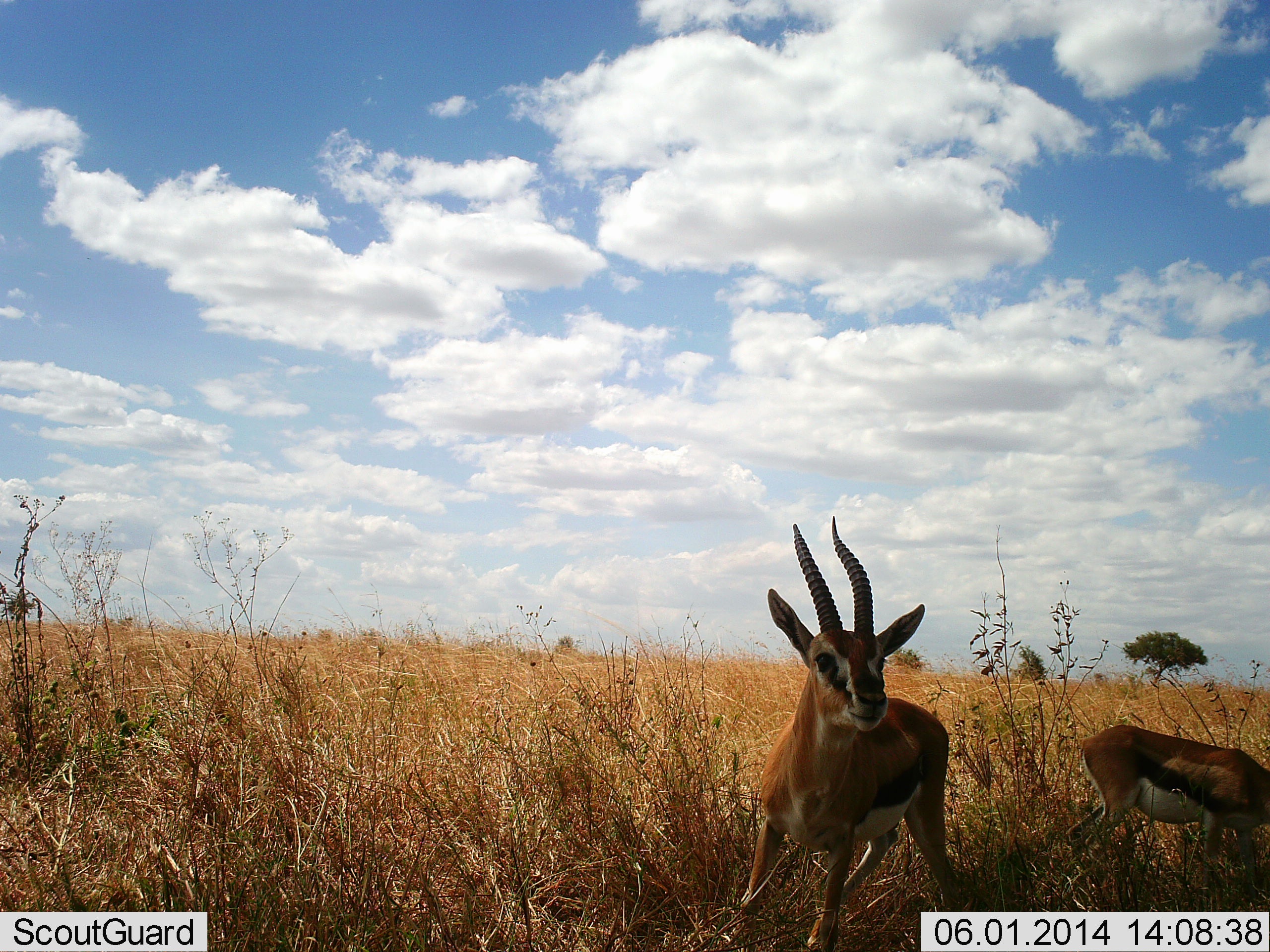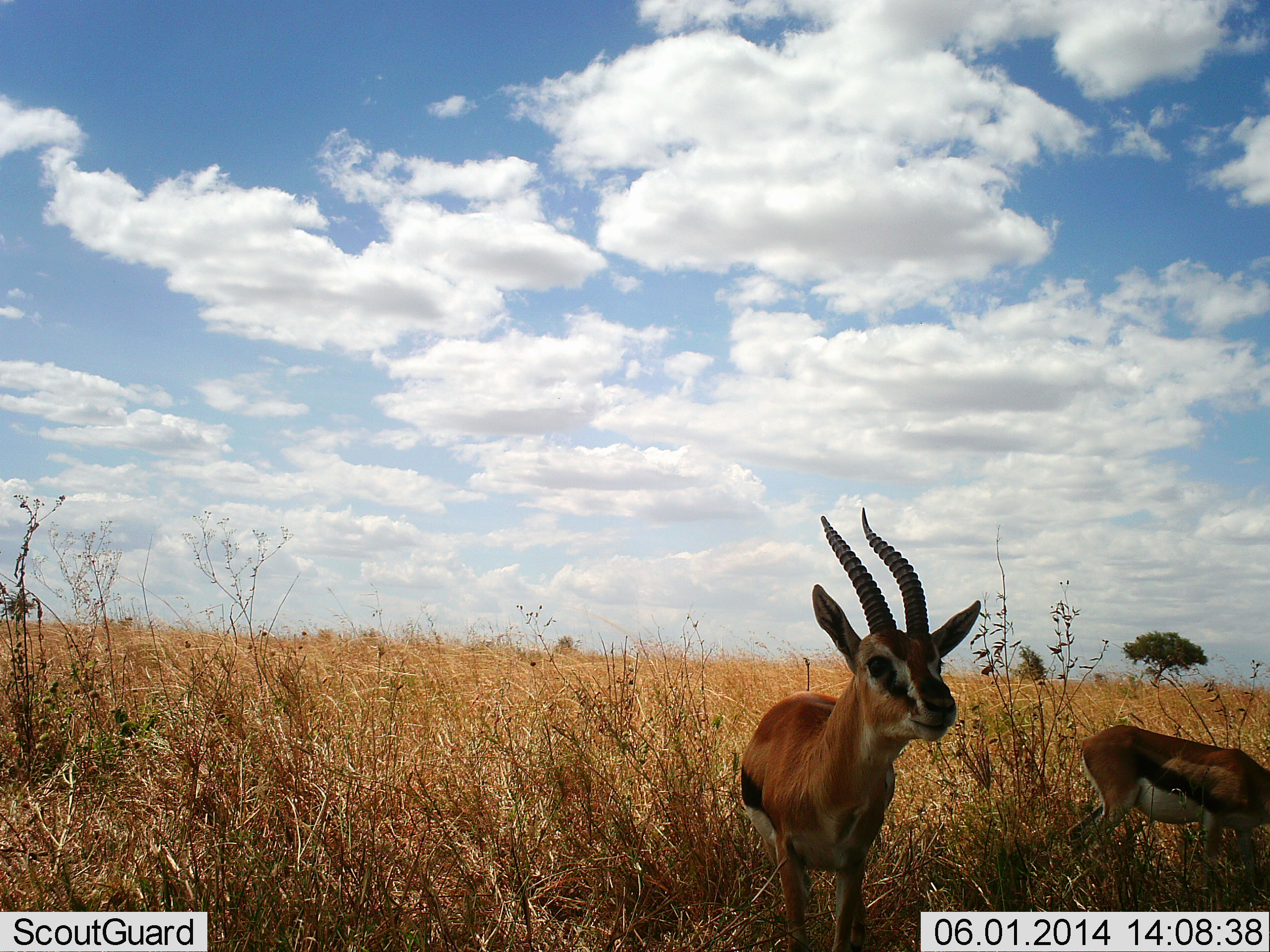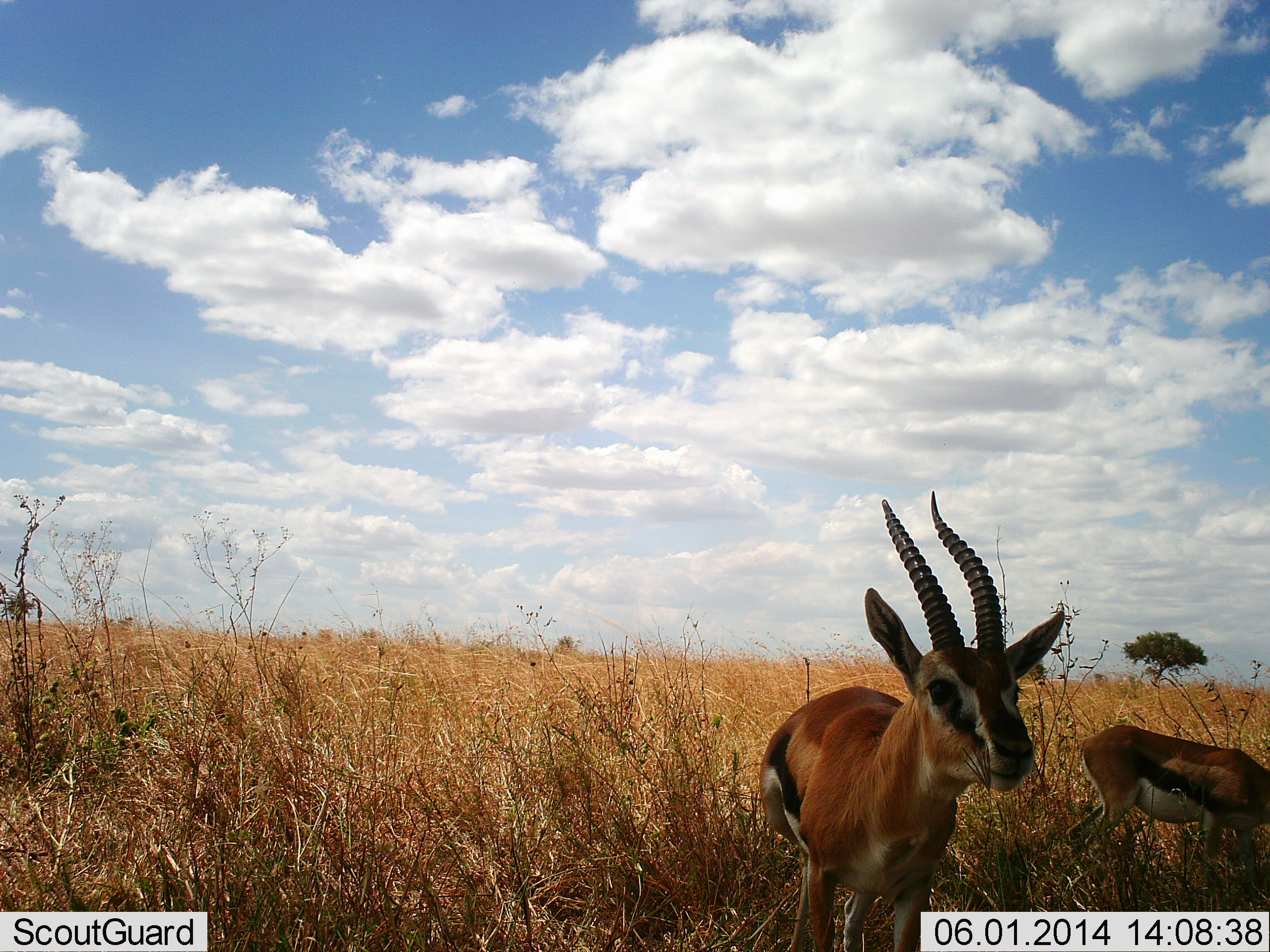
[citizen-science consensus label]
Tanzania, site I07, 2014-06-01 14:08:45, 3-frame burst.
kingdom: Animalia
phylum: Chordata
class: Mammalia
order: Artiodactyla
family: Bovidae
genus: Eudorcas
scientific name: Eudorcas thomsonii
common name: thomson's gazelle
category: gazellethomsons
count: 2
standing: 80%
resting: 0%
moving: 50%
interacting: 0%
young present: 10%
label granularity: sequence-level